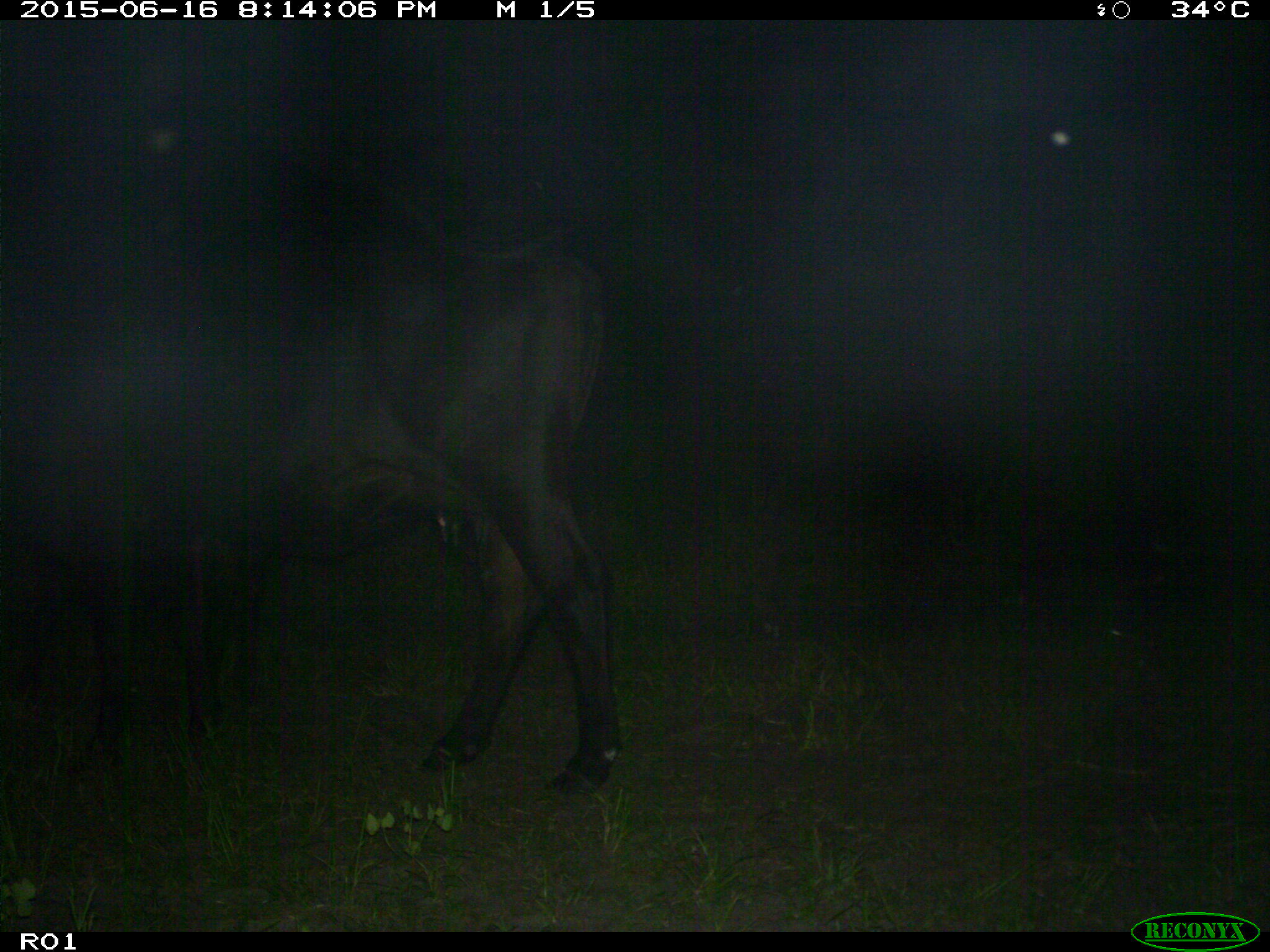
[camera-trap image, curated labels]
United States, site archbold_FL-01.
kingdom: Animalia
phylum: Chordata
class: Mammalia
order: Artiodactyla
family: Bovidae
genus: Bos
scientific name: Bos taurus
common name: domestic cow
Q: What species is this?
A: Bos taurus (domestic cow).